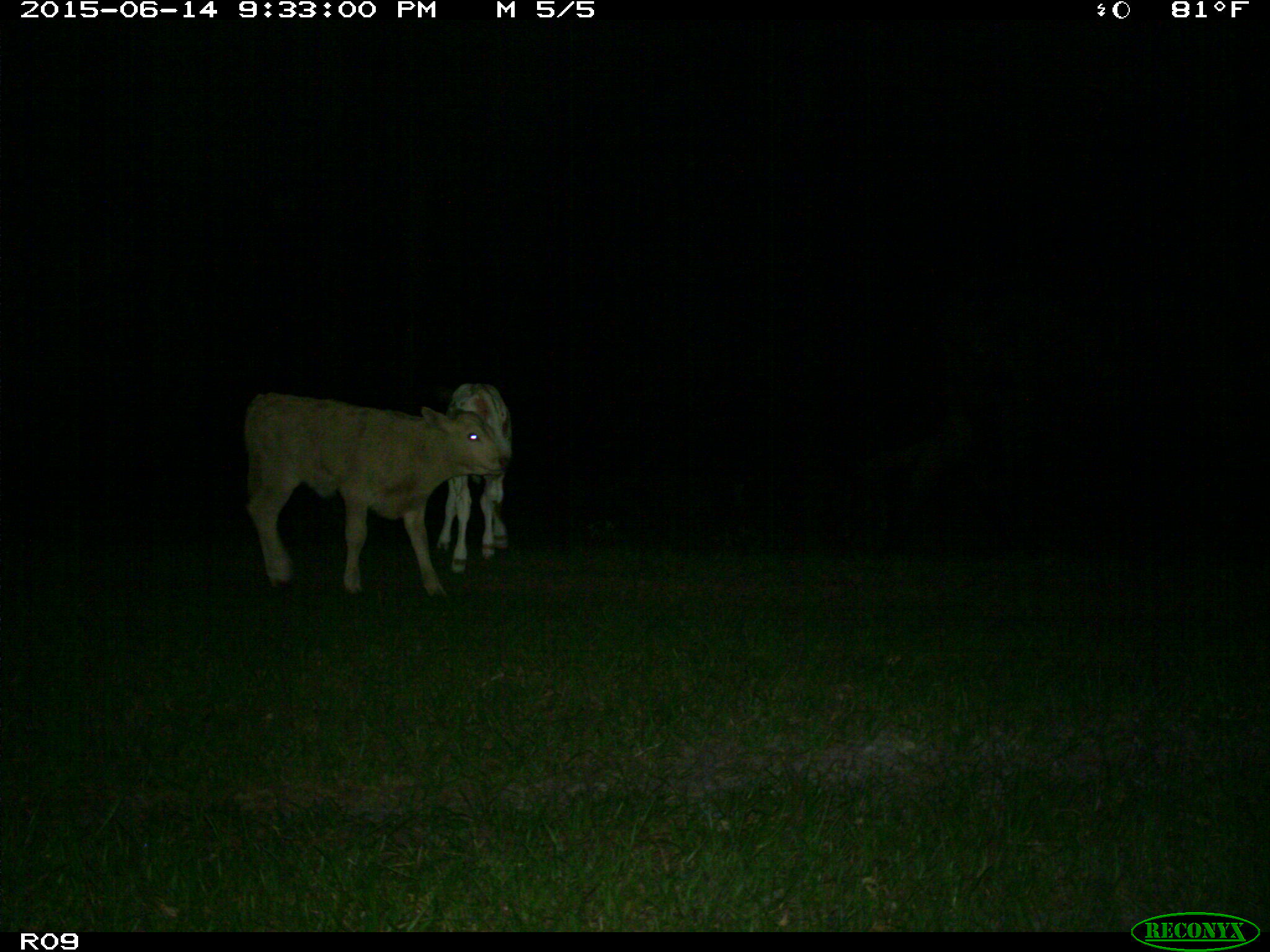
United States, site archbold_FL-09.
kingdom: Animalia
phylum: Chordata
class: Mammalia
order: Artiodactyla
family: Bovidae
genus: Bos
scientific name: Bos taurus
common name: domestic cow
Bos taurus (domestic cow).